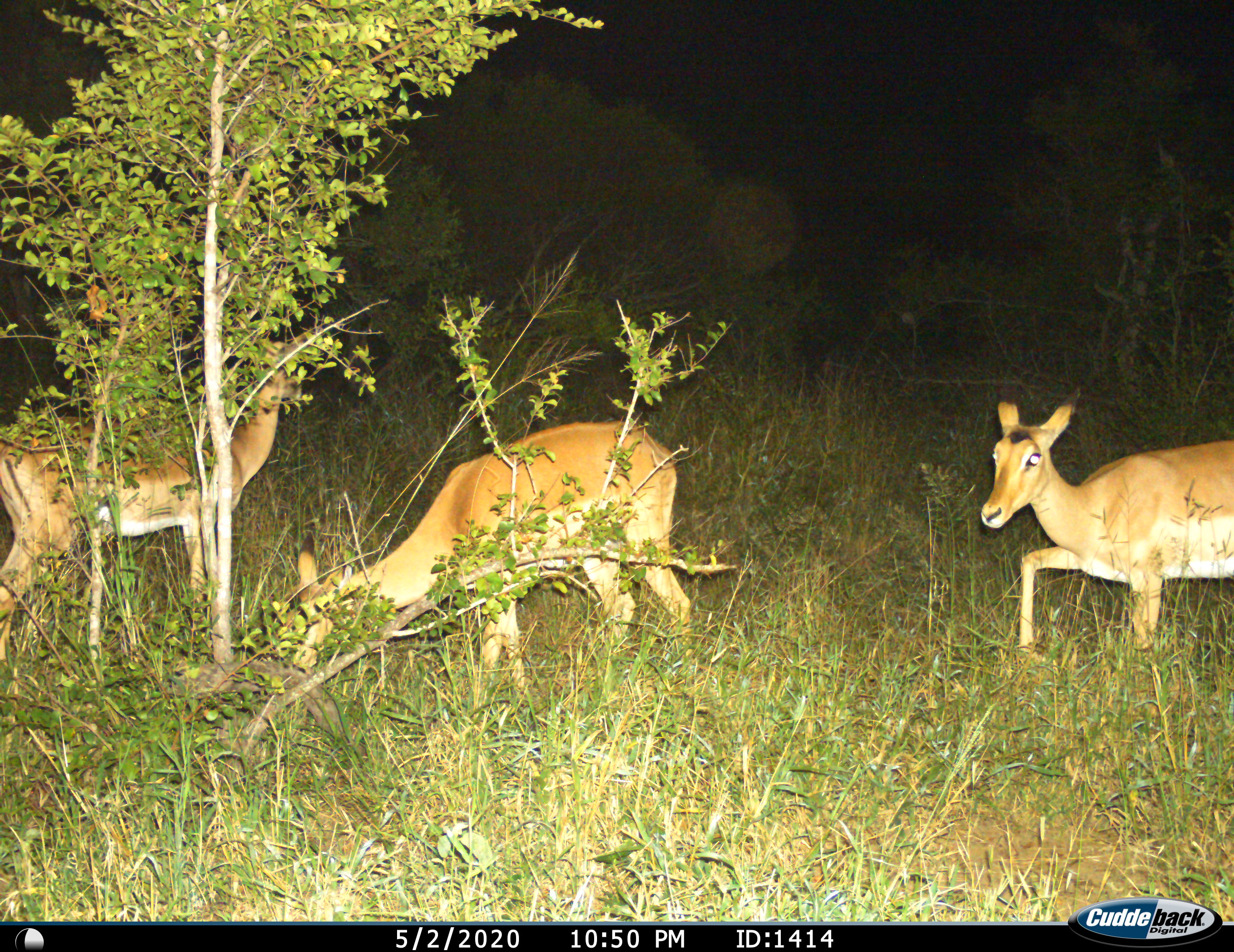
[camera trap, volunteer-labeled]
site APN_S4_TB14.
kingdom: Animalia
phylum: Chordata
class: Mammalia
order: Artiodactyla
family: Bovidae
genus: Aepyceros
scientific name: Aepyceros melampus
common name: impala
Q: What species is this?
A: Impala (Aepyceros melampus).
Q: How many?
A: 3.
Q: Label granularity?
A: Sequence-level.